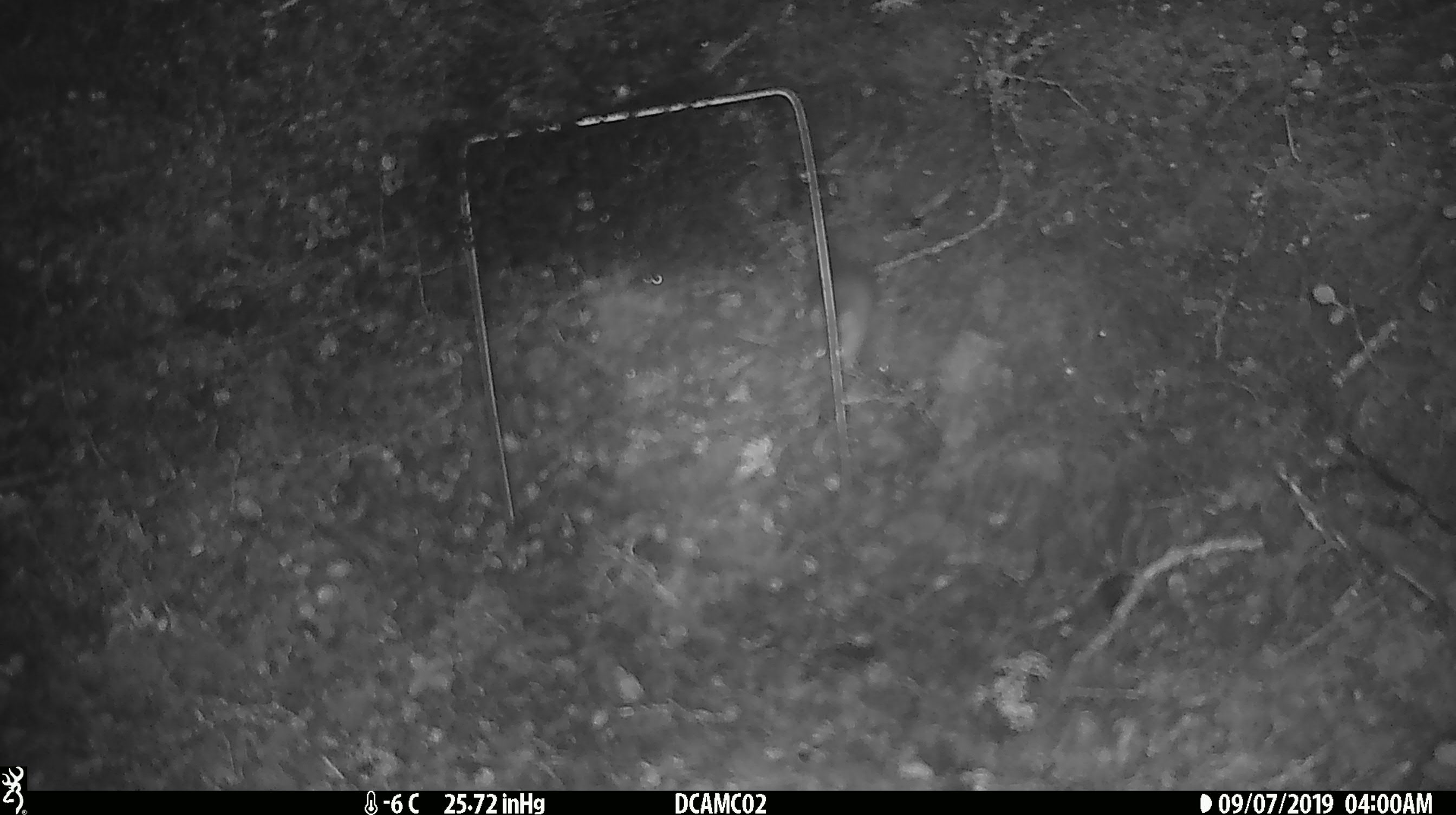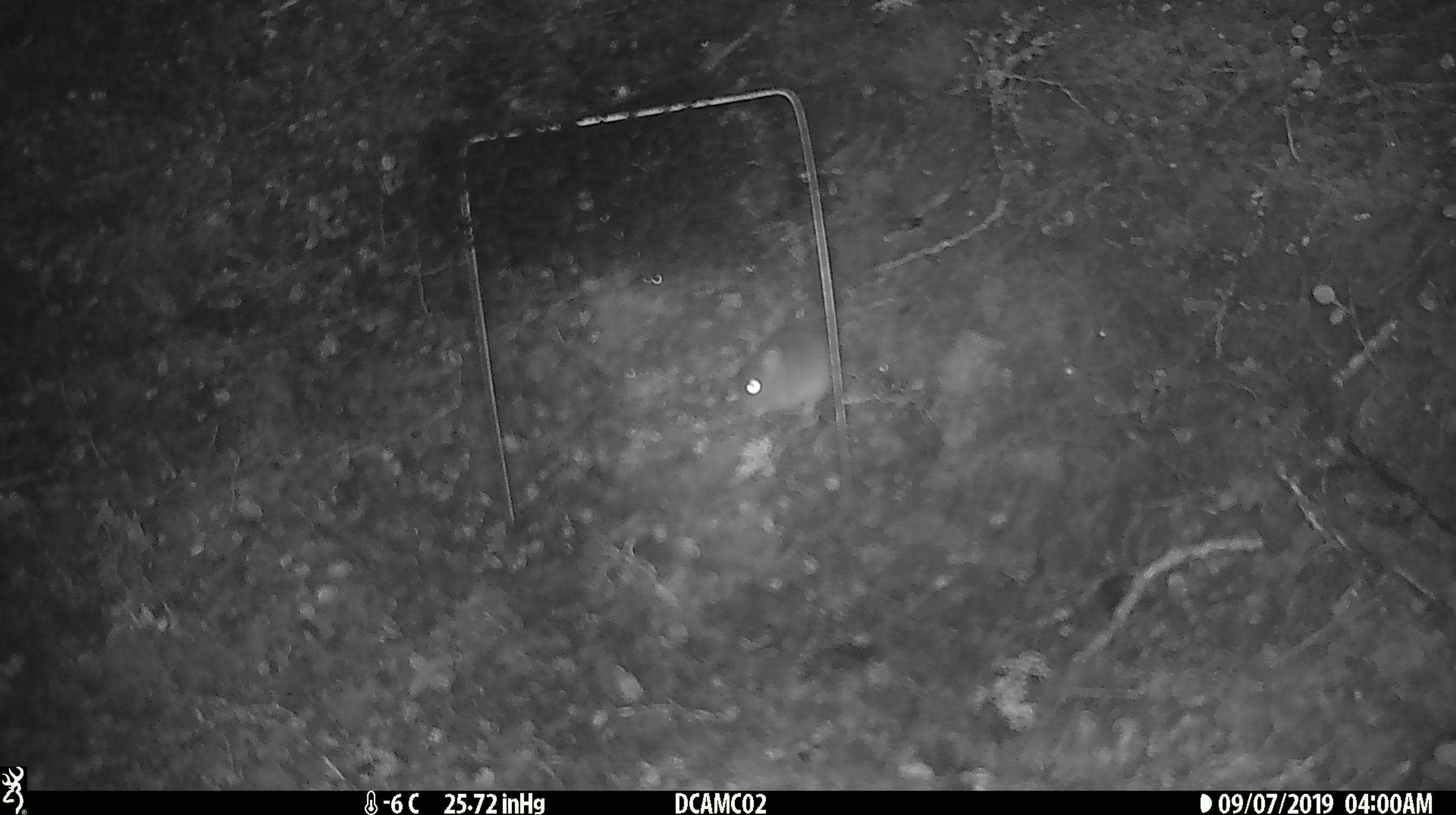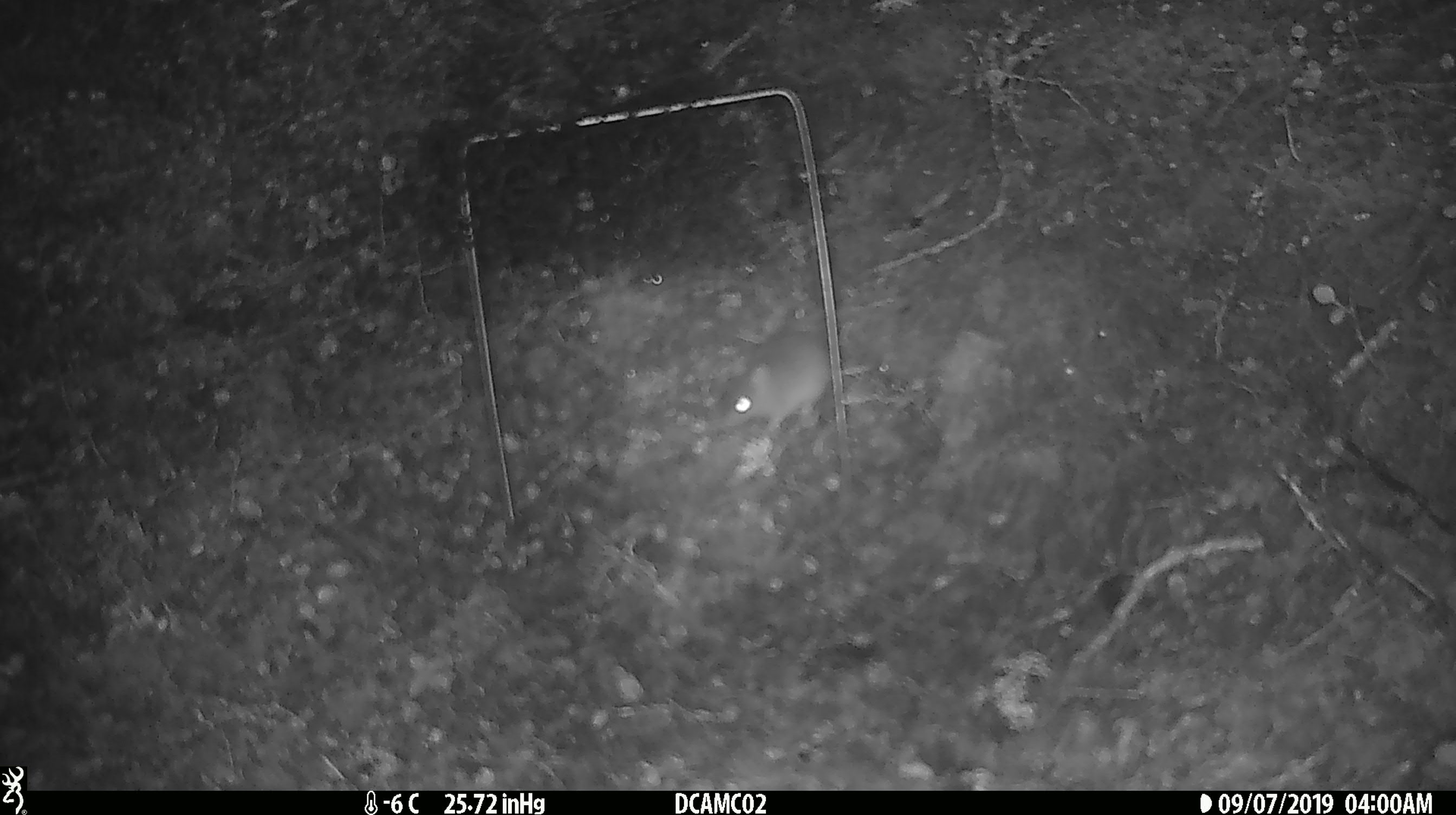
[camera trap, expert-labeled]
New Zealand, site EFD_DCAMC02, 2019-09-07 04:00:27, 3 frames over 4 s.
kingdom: Animalia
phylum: Chordata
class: Mammalia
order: Rodentia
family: Muridae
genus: Mus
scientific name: Mus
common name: mouse